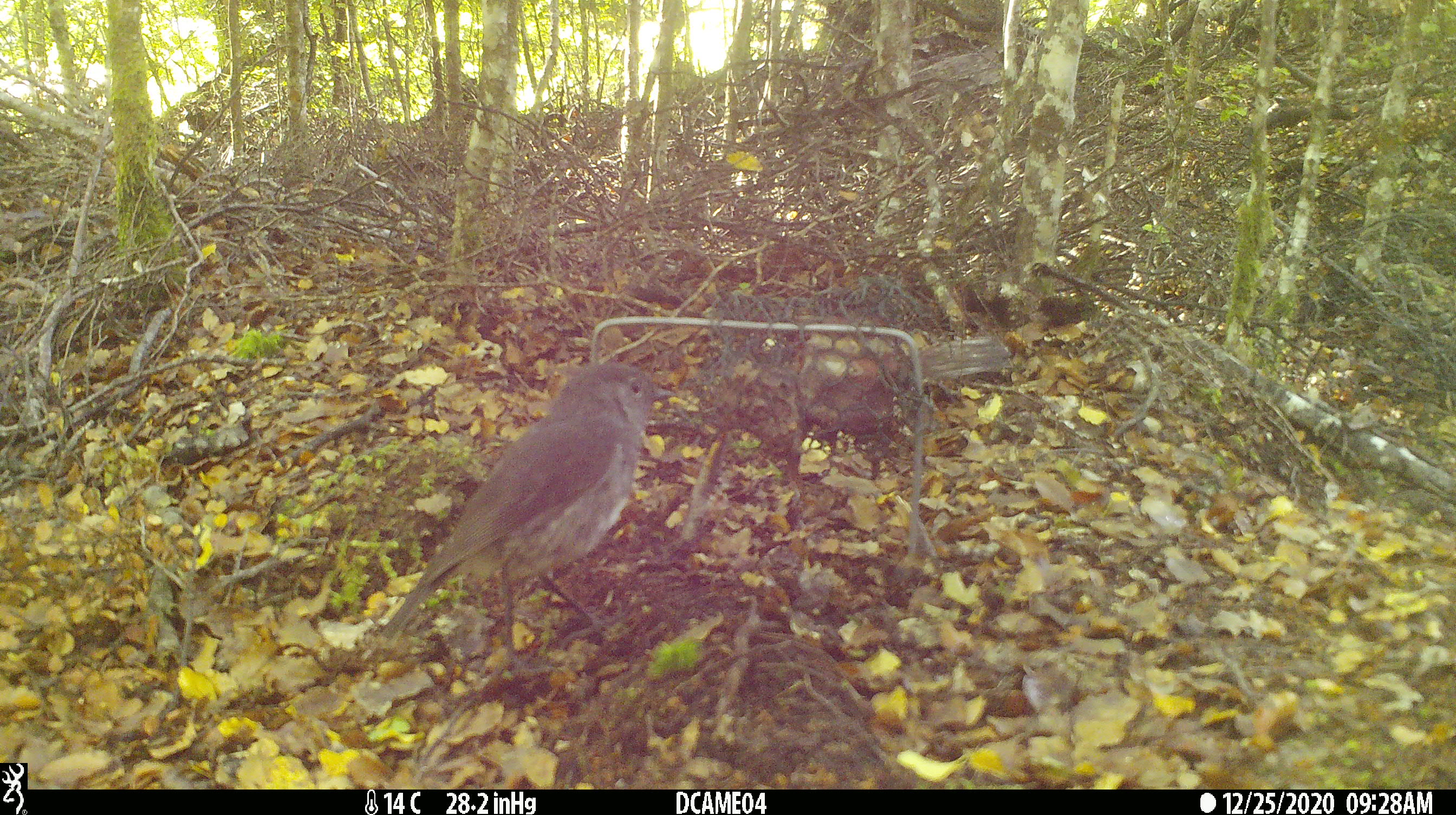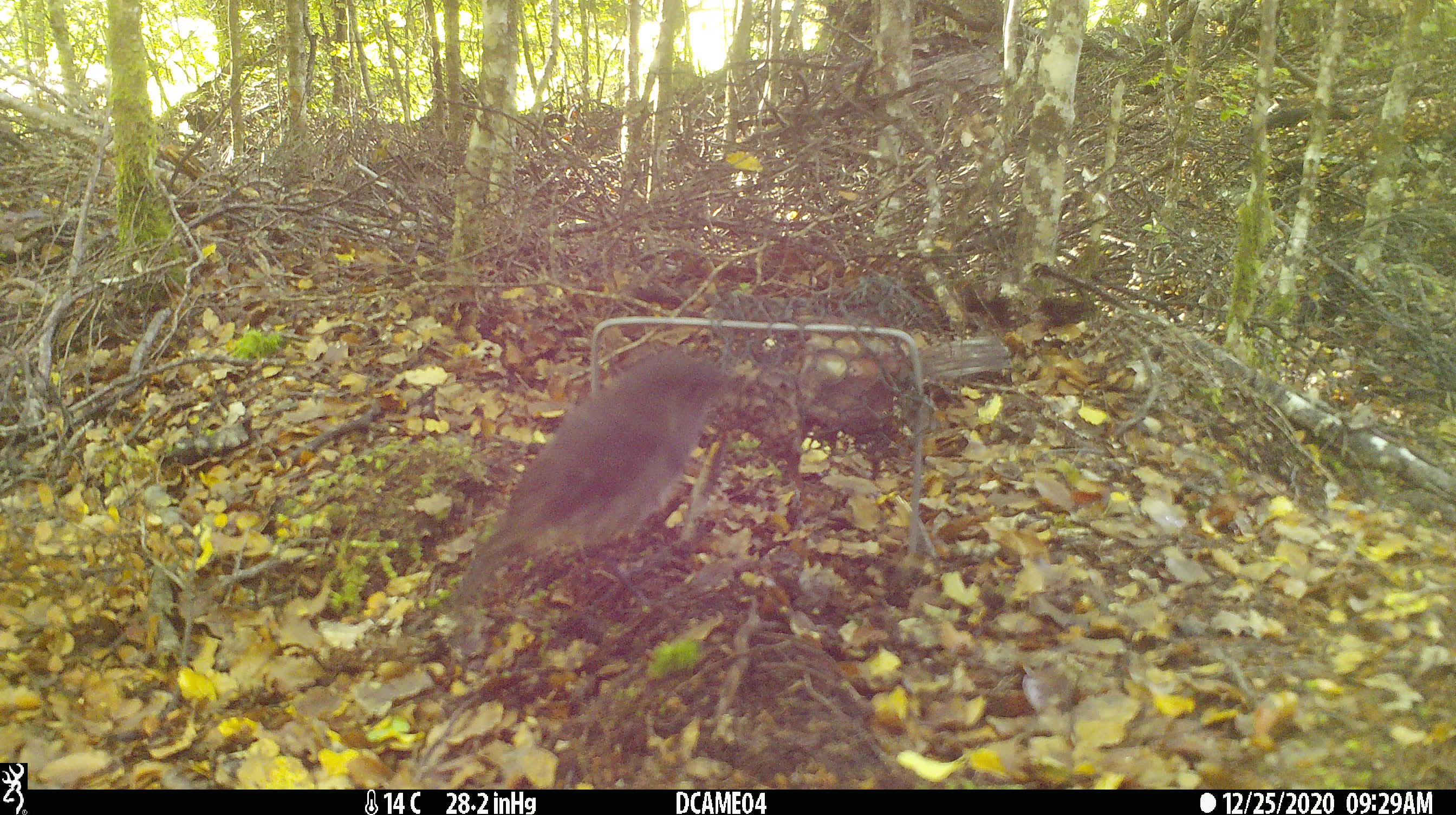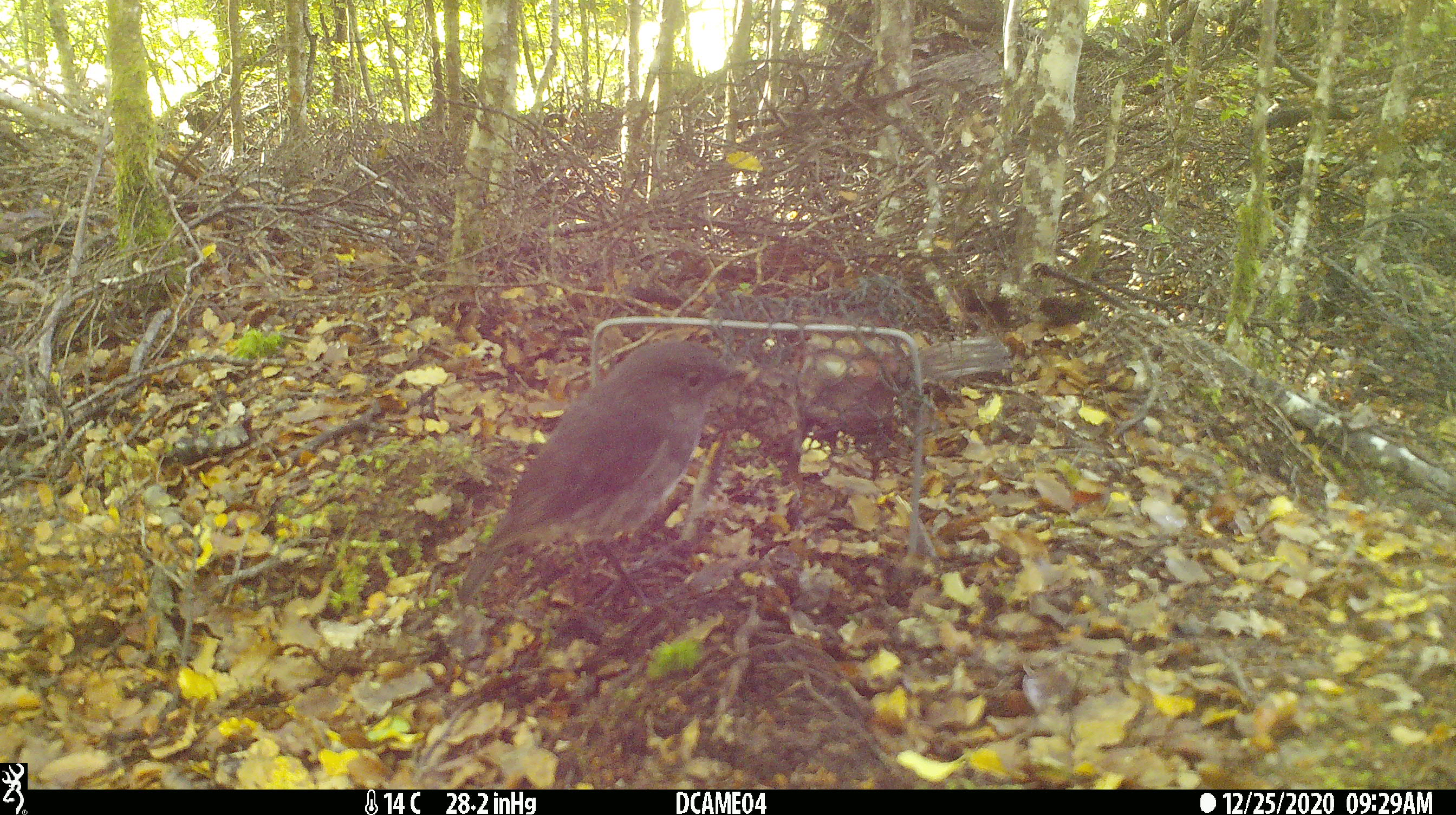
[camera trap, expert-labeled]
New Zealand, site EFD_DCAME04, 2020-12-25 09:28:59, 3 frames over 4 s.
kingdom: Animalia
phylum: Chordata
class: Aves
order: Passeriformes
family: Petroicidae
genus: Petroica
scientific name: Petroica australis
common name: new zealand robin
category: robin